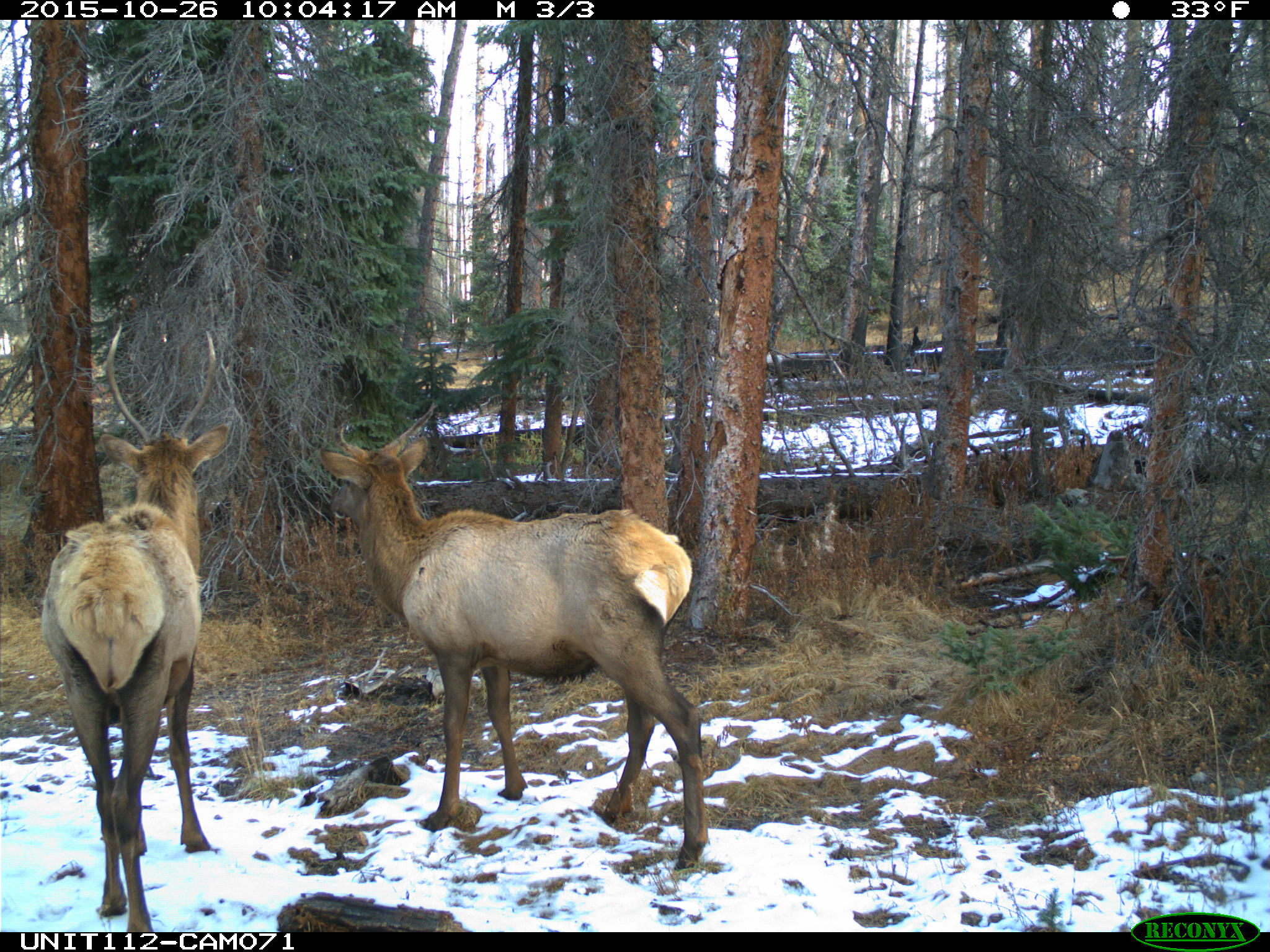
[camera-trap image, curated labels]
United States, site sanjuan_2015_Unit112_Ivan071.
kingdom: Animalia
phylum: Chordata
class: Mammalia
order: Artiodactyla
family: Cervidae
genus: Cervus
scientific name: Cervus elaphus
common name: red deer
Cervus elaphus (red deer).